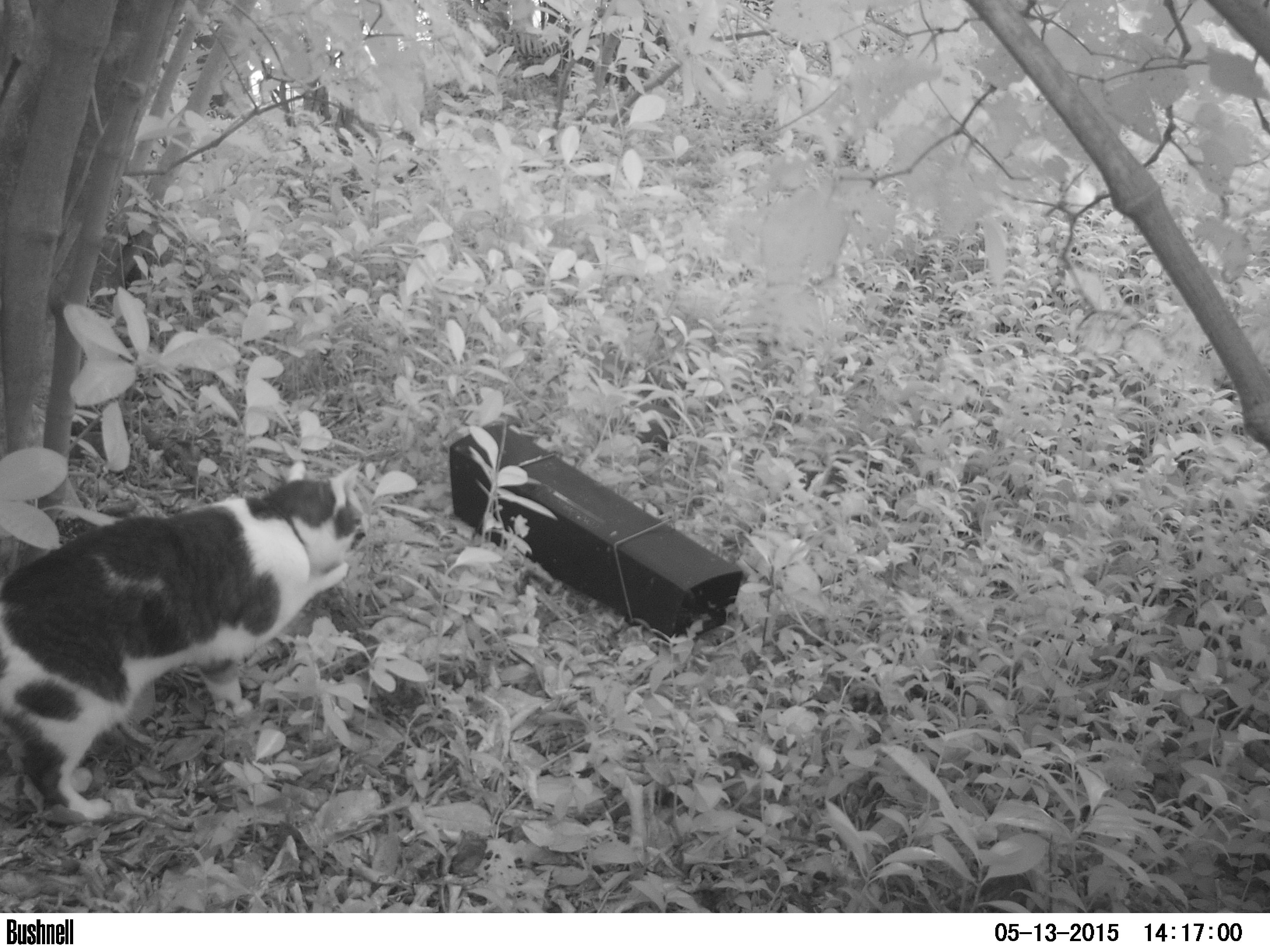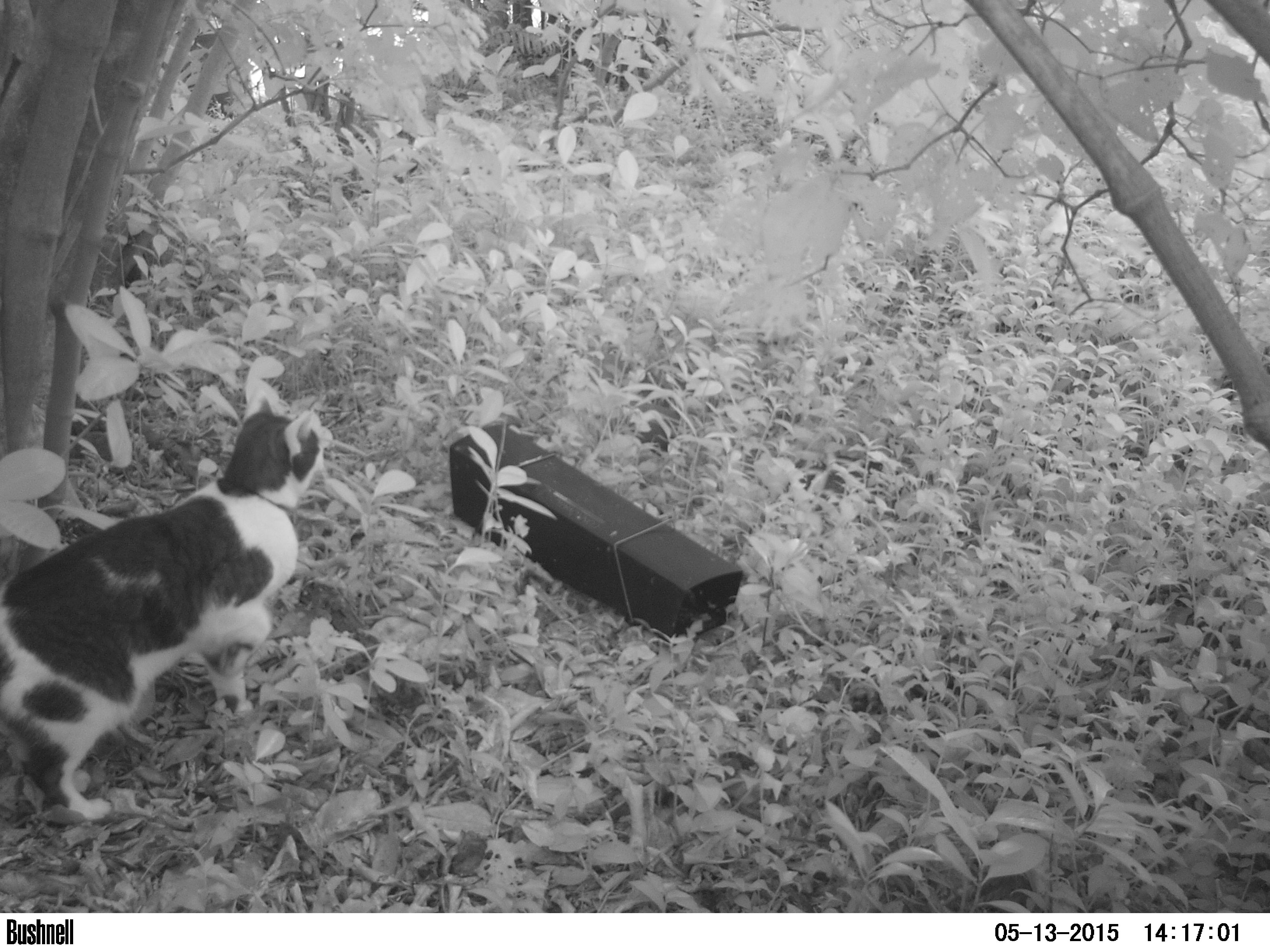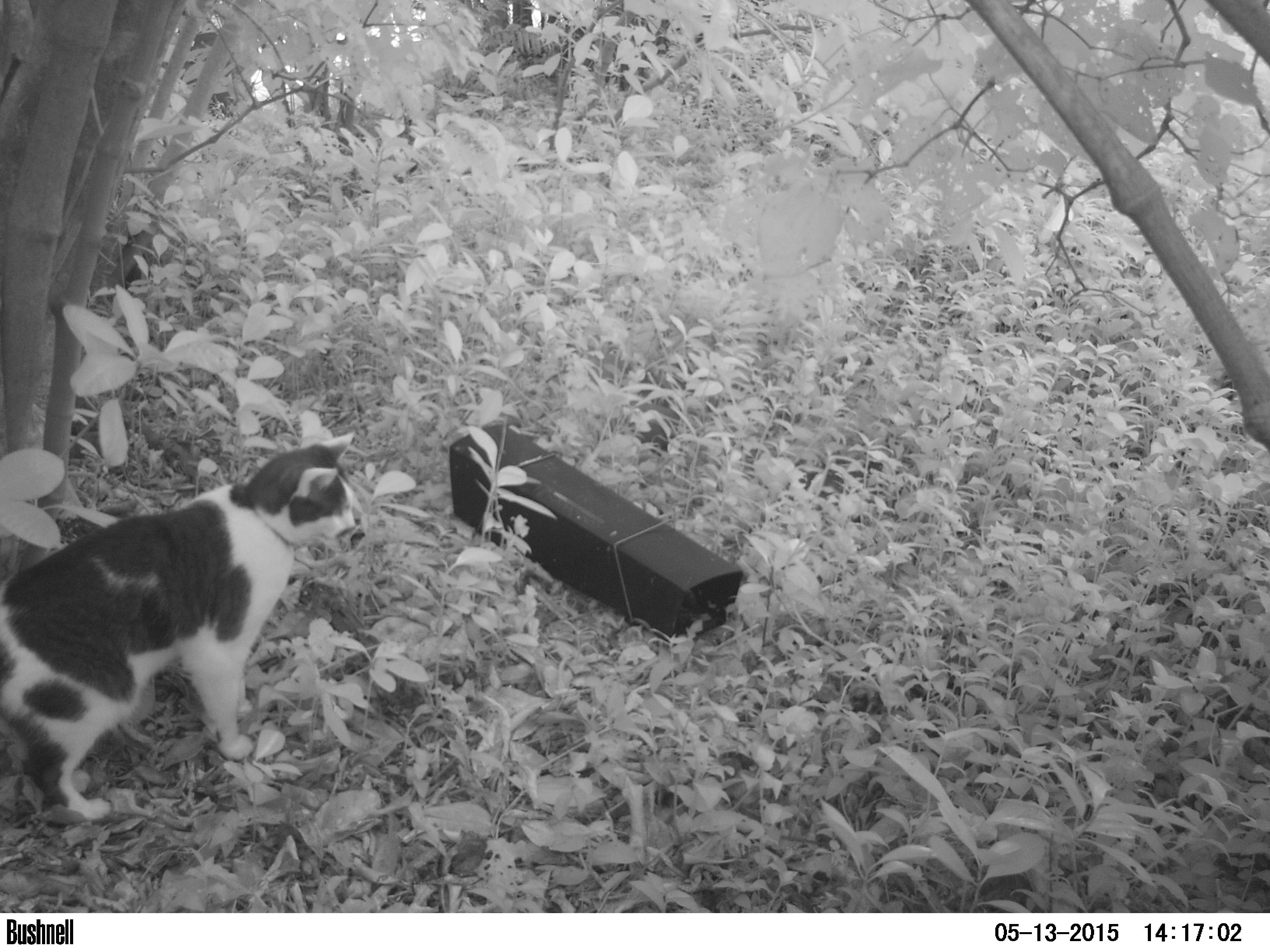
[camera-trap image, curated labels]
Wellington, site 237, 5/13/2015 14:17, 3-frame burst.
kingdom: Animalia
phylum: Chordata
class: Mammalia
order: Carnivora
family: Felidae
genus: Felis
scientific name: Felis catus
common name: cat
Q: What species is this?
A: Cat (Felis catus).